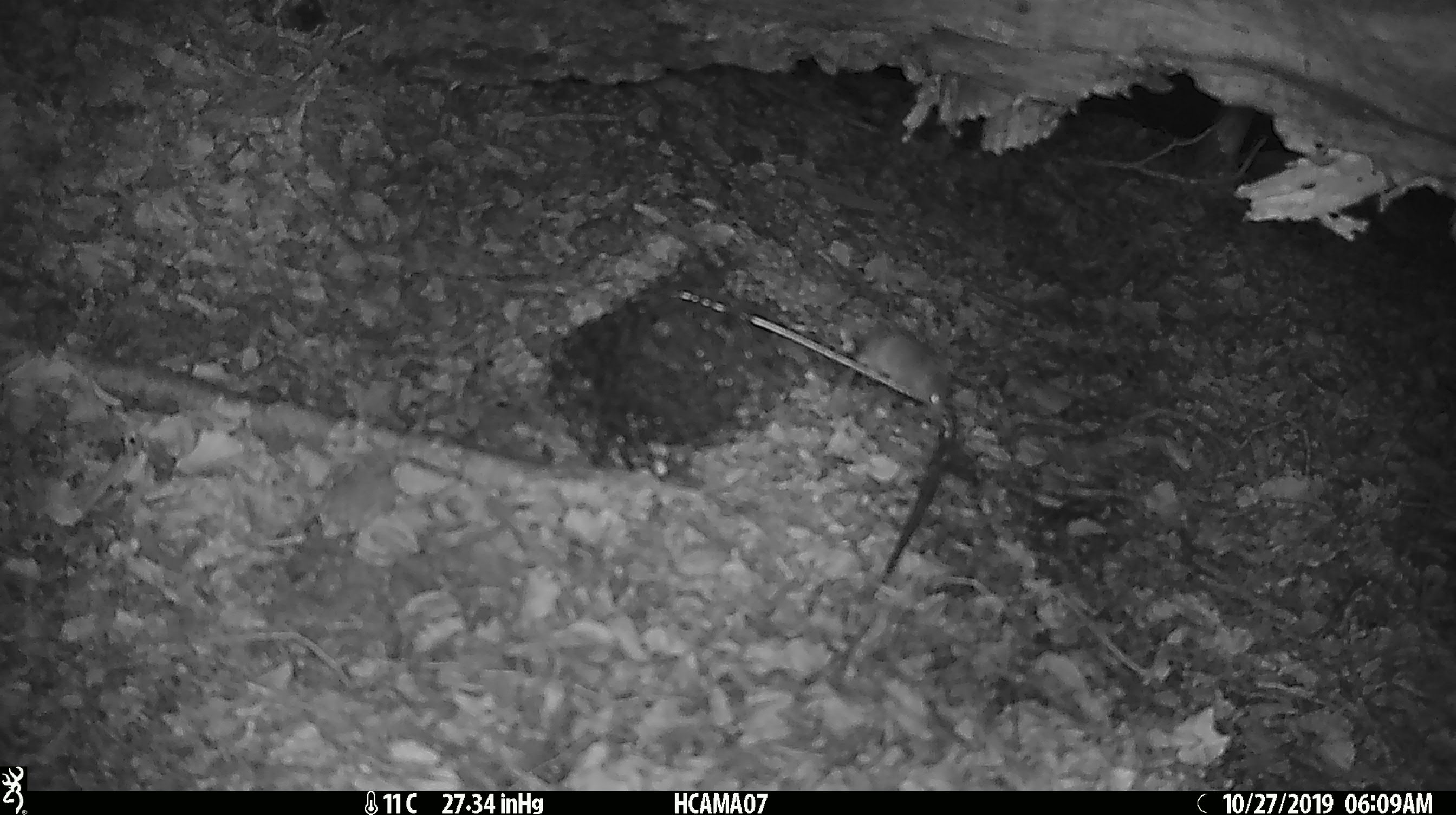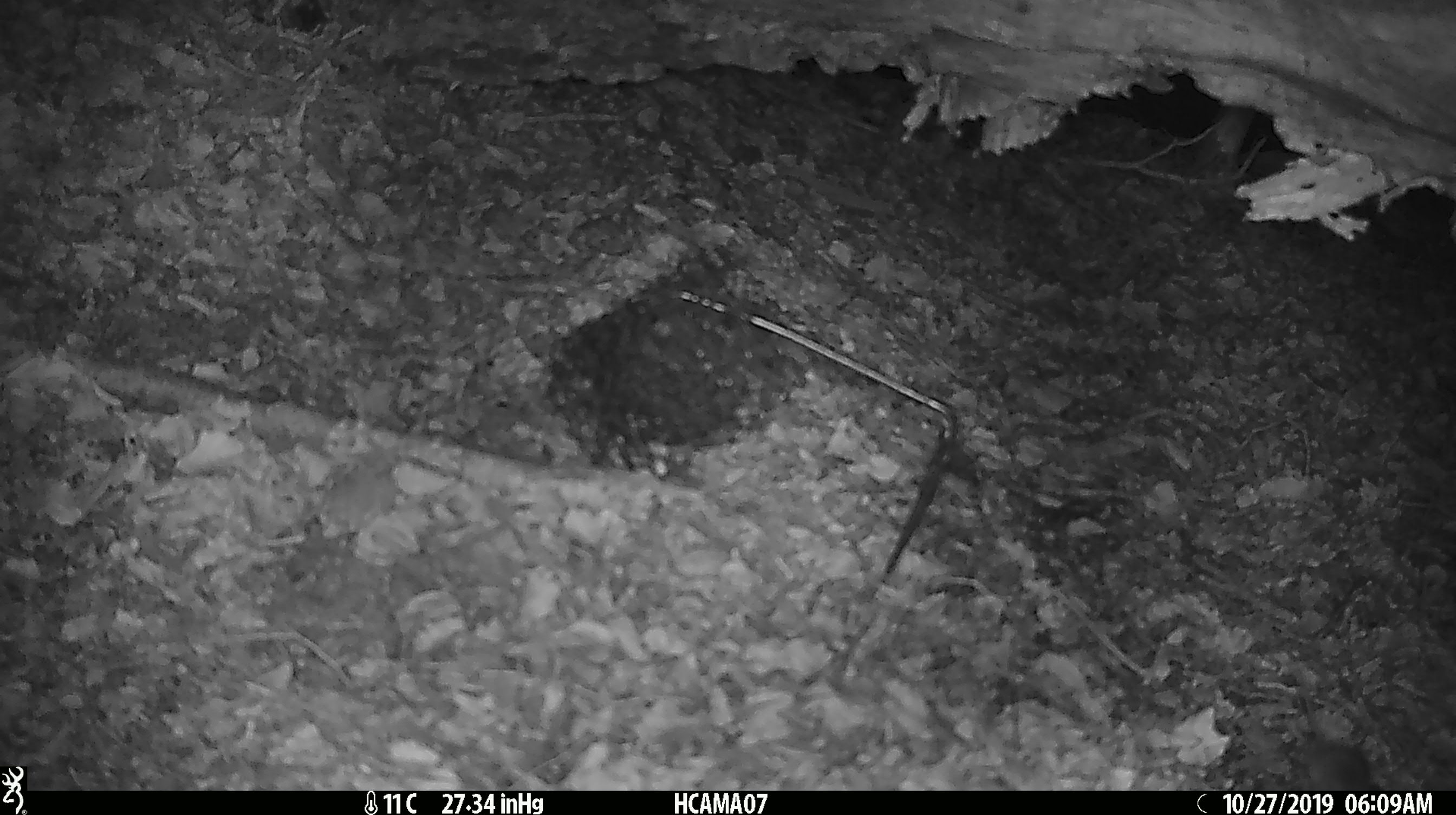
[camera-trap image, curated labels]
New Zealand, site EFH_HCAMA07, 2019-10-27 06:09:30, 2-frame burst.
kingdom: Animalia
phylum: Chordata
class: Mammalia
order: Rodentia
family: Muridae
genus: Mus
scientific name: Mus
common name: mouse